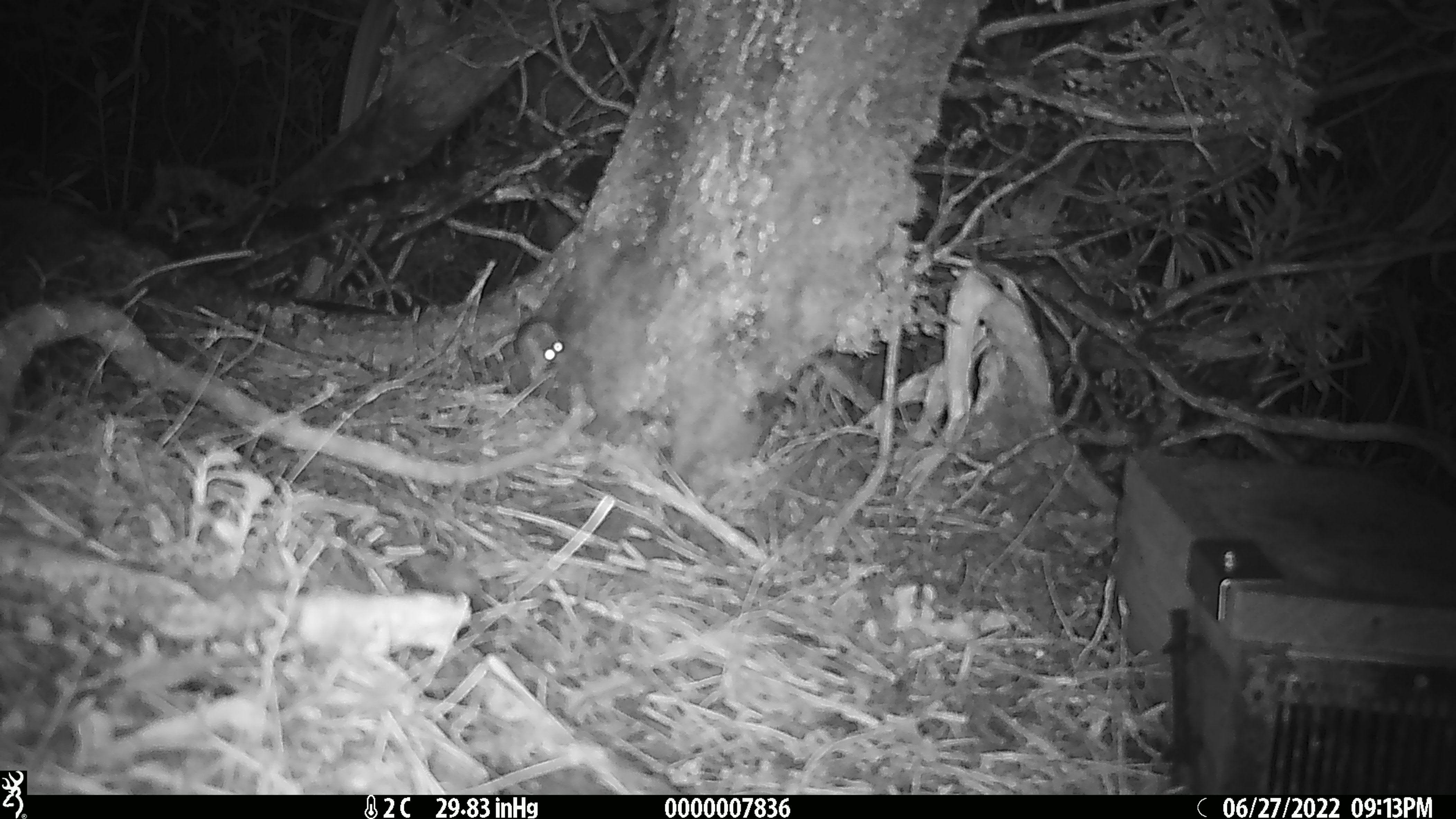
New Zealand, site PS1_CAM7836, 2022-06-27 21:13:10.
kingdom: Animalia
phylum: Chordata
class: Mammalia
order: Rodentia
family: Muridae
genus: Mus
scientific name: Mus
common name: mouse